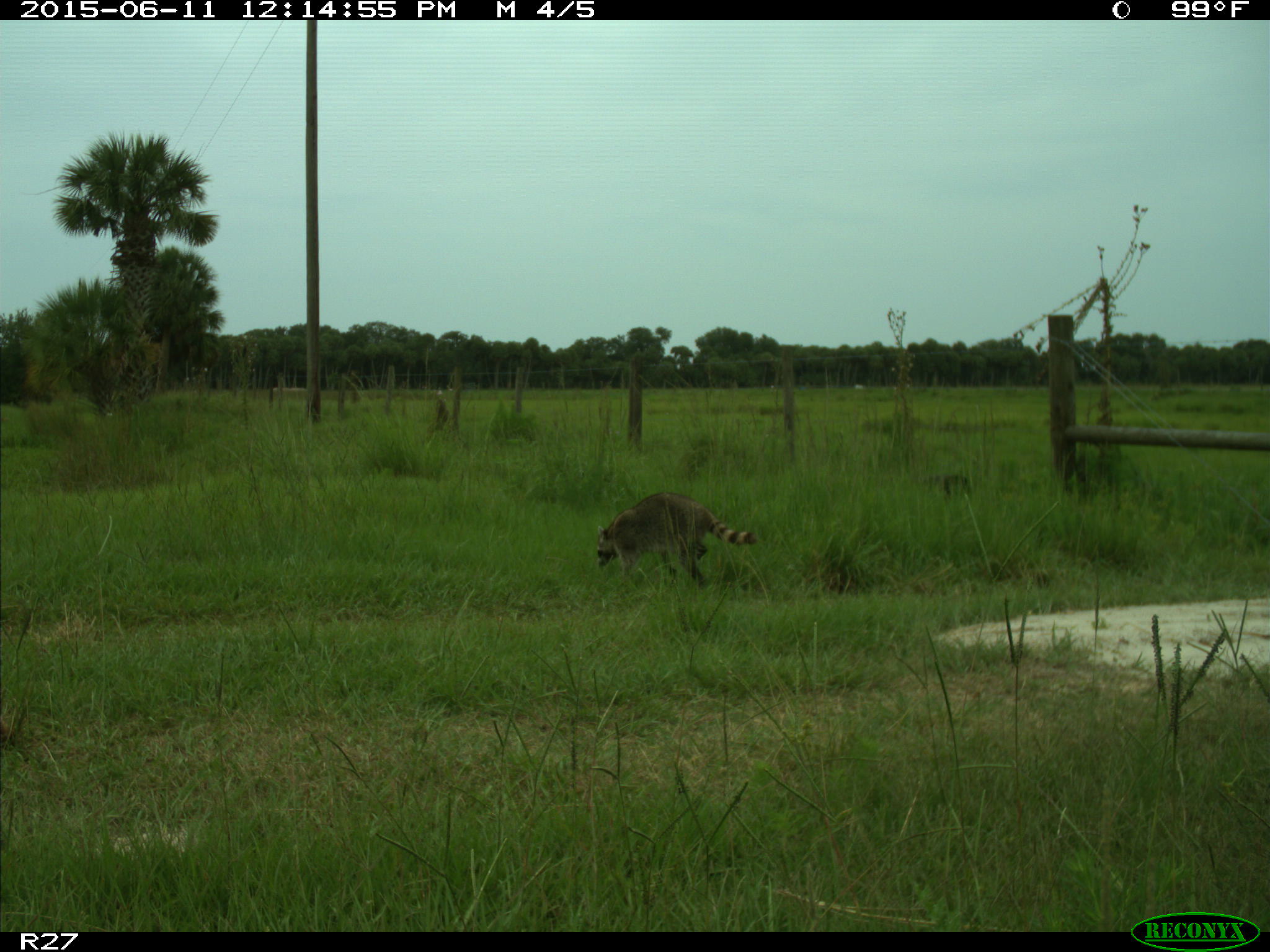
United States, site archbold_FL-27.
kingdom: Animalia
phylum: Chordata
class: Mammalia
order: Carnivora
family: Procyonidae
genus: Procyon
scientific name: Procyon lotor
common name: common raccoon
Procyon lotor (common raccoon).